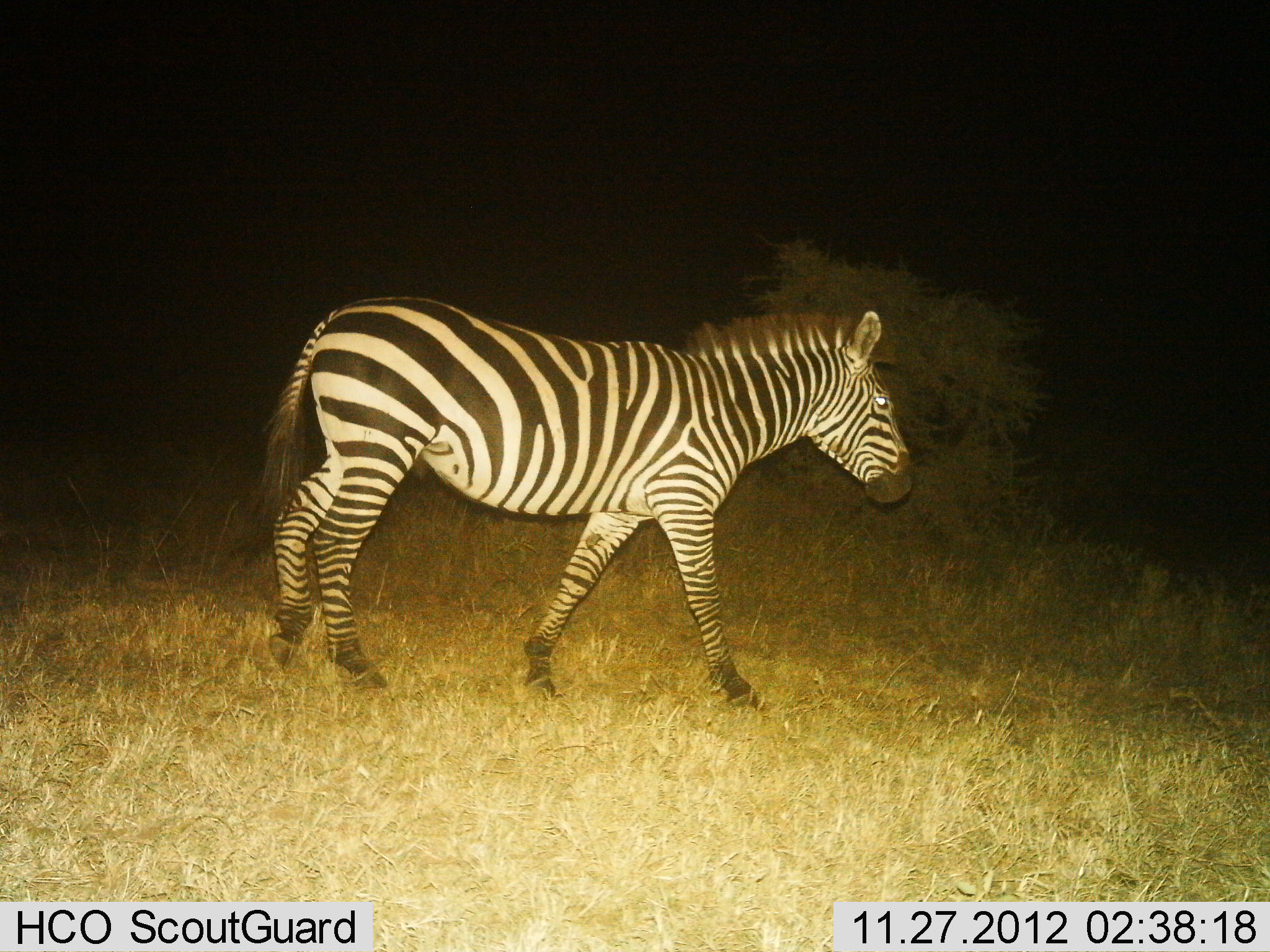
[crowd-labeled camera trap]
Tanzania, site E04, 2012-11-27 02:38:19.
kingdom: Animalia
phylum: Chordata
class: Mammalia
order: Perissodactyla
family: Equidae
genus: Equus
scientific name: Equus quagga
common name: plains zebra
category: zebra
Zebra (plains zebra) (Equus quagga), count 1. Behavior (volunteer vote fractions): standing 14%, resting 0%, moving 86%, interacting 0%. Young present (vote fraction): 0%. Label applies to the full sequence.